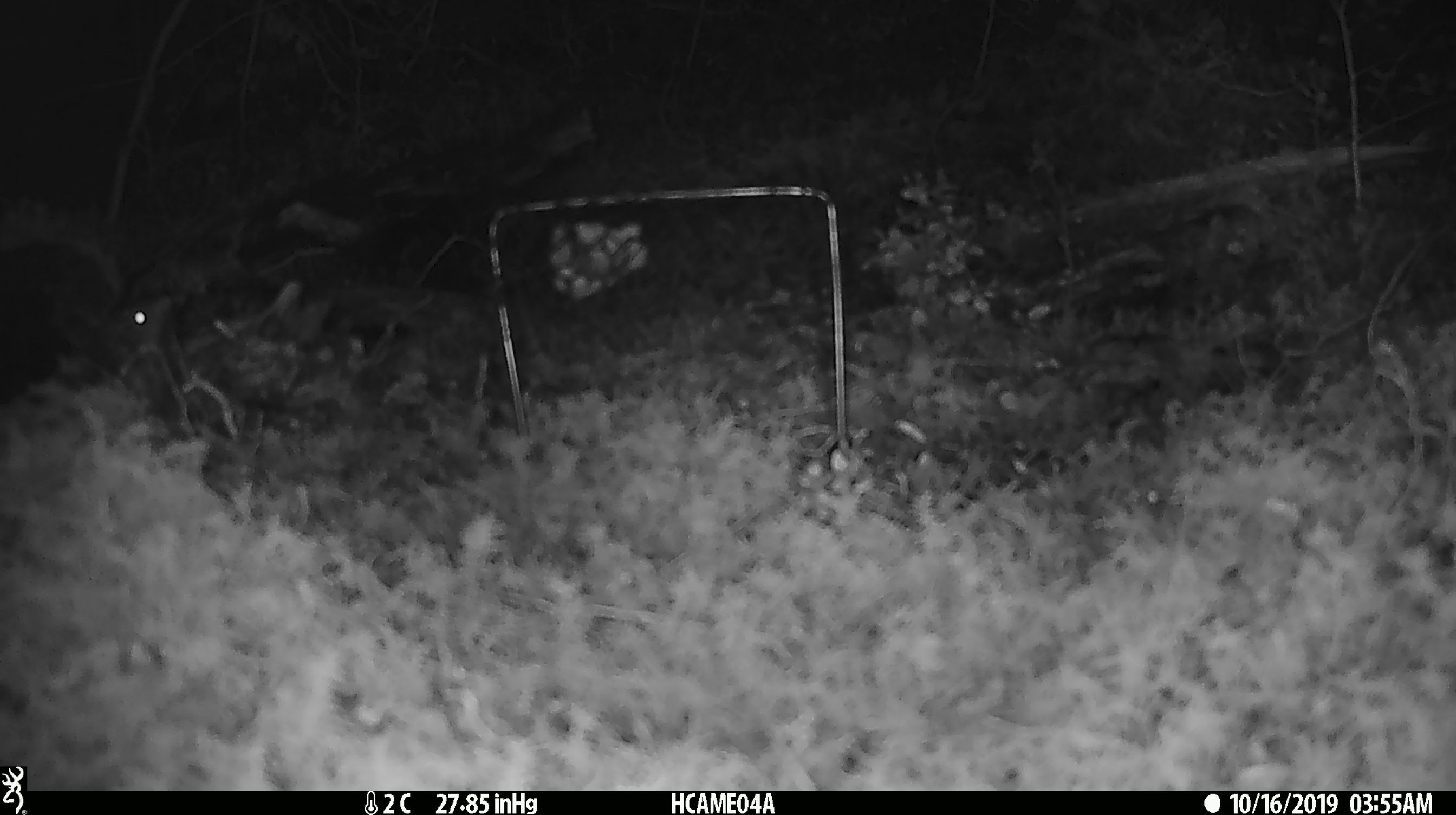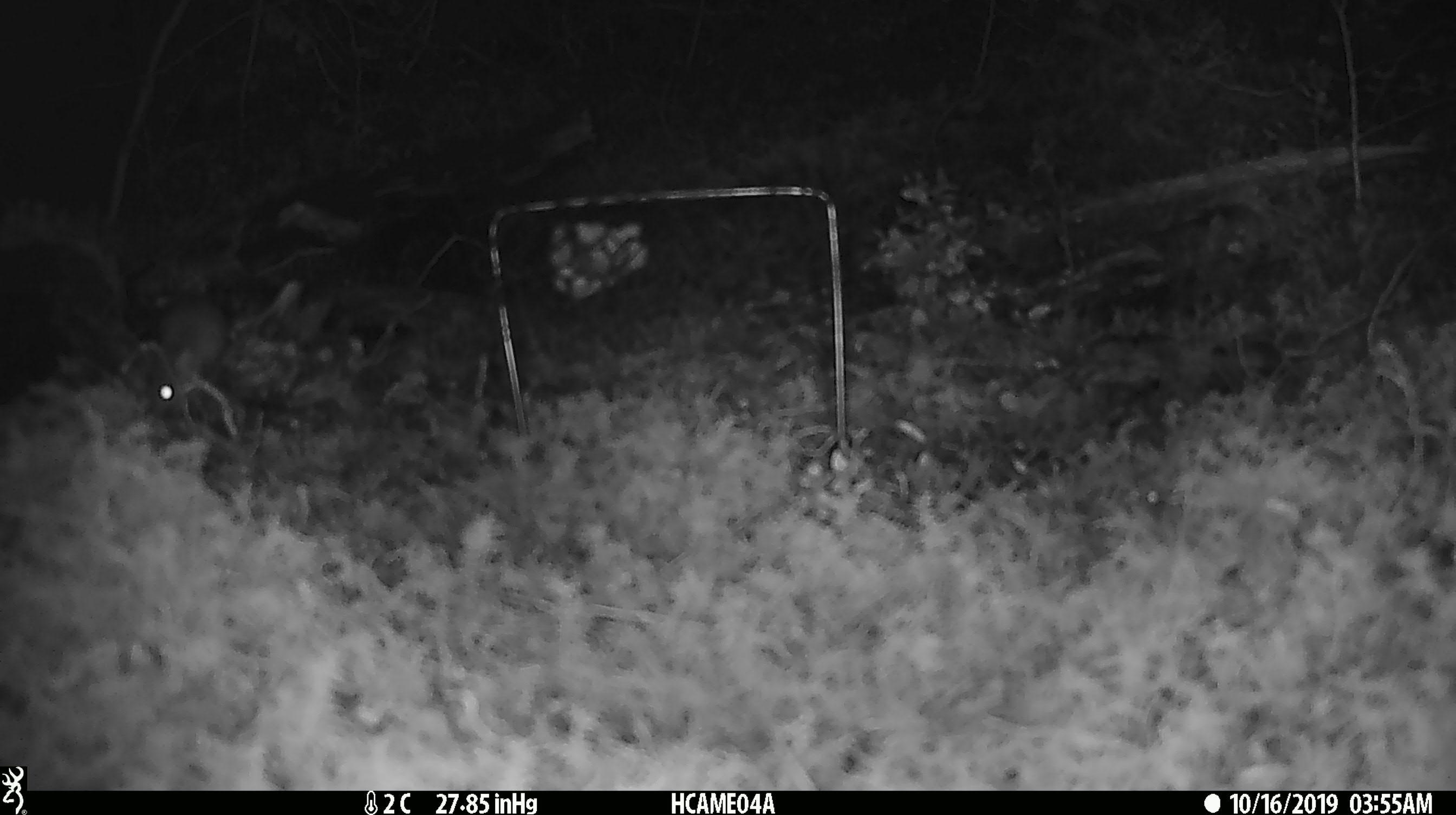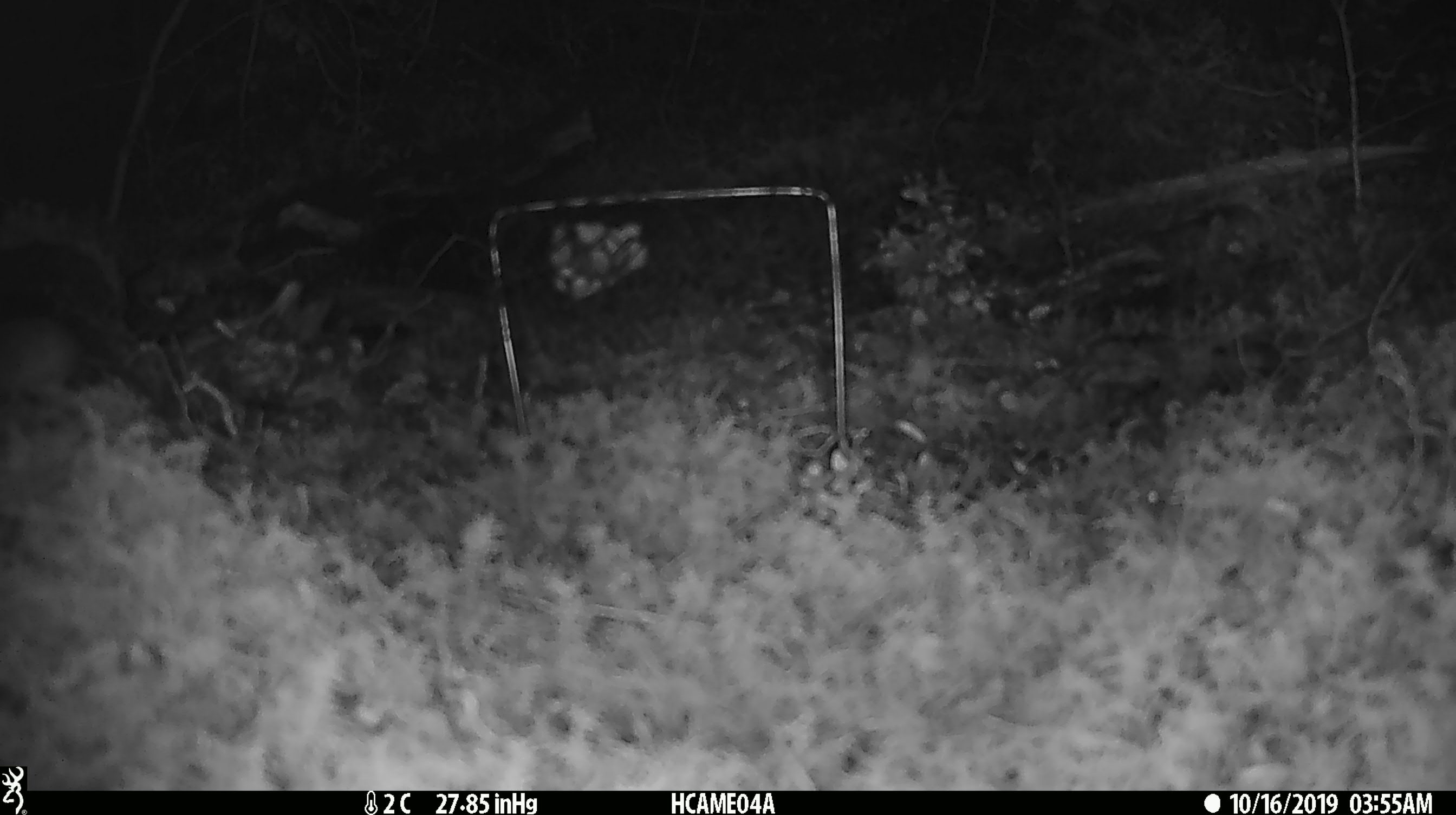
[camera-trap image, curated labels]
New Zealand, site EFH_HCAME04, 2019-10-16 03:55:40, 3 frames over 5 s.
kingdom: Animalia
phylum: Chordata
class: Mammalia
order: Rodentia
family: Muridae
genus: Mus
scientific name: Mus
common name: mouse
Mouse (Mus).